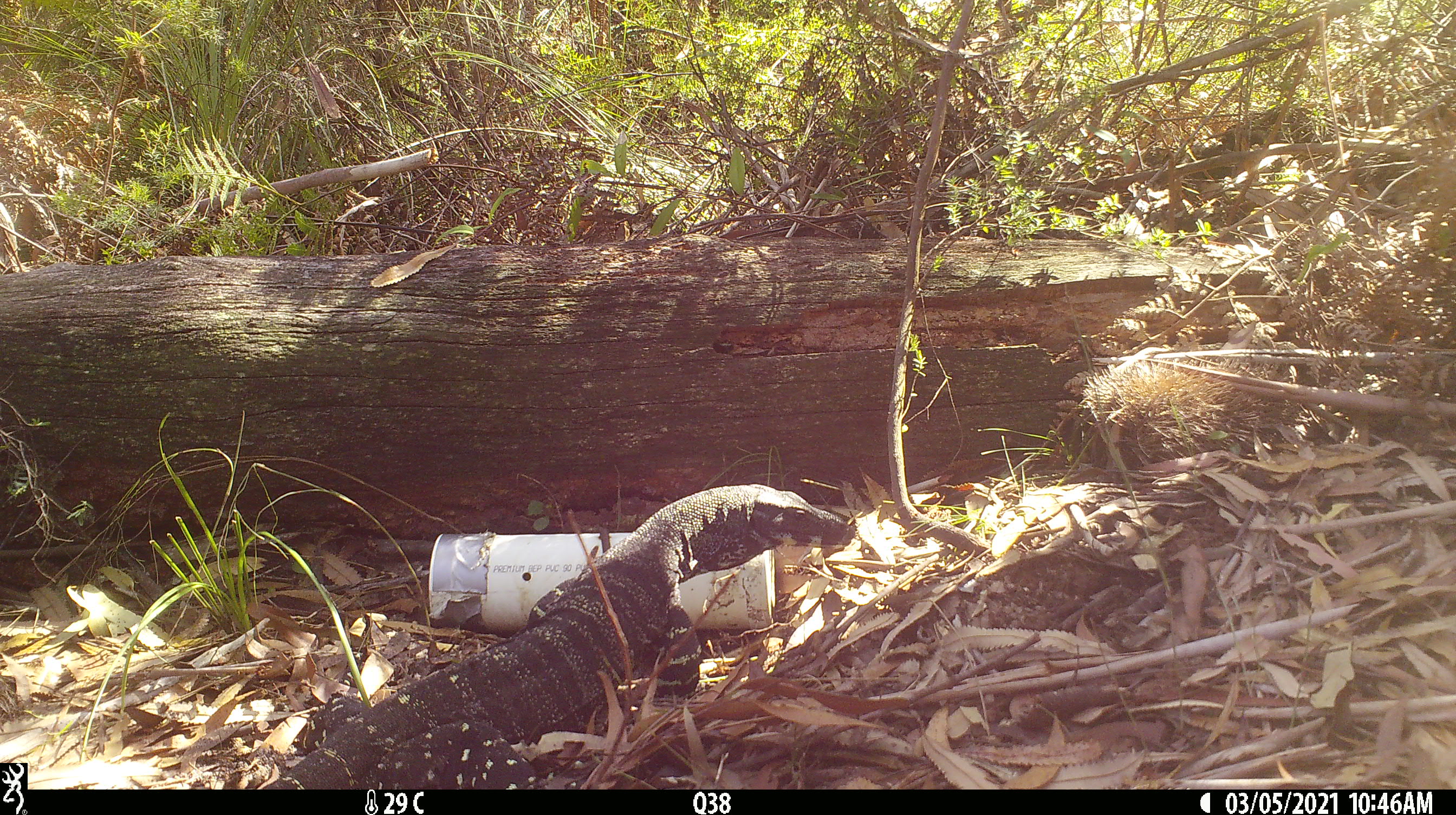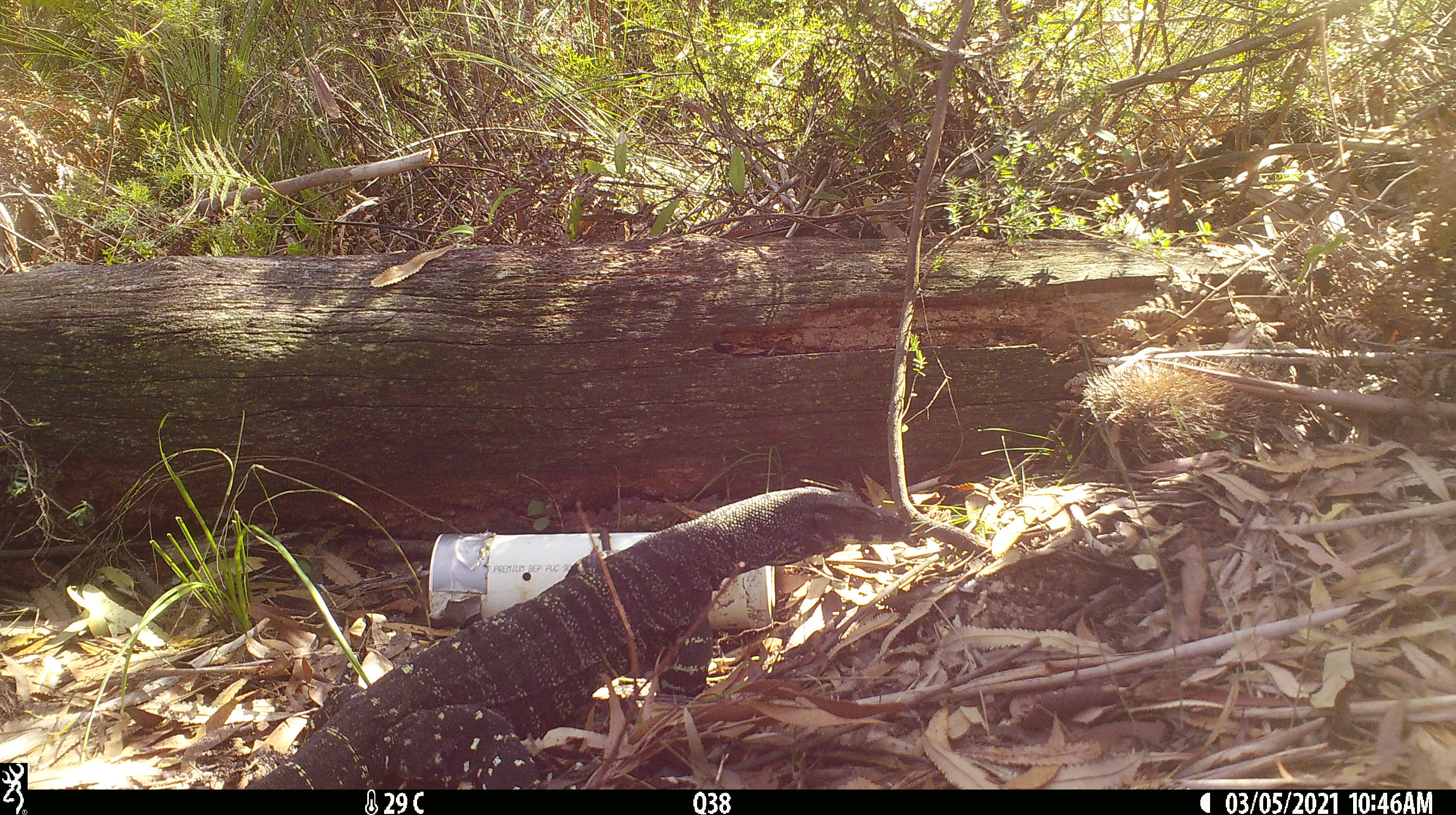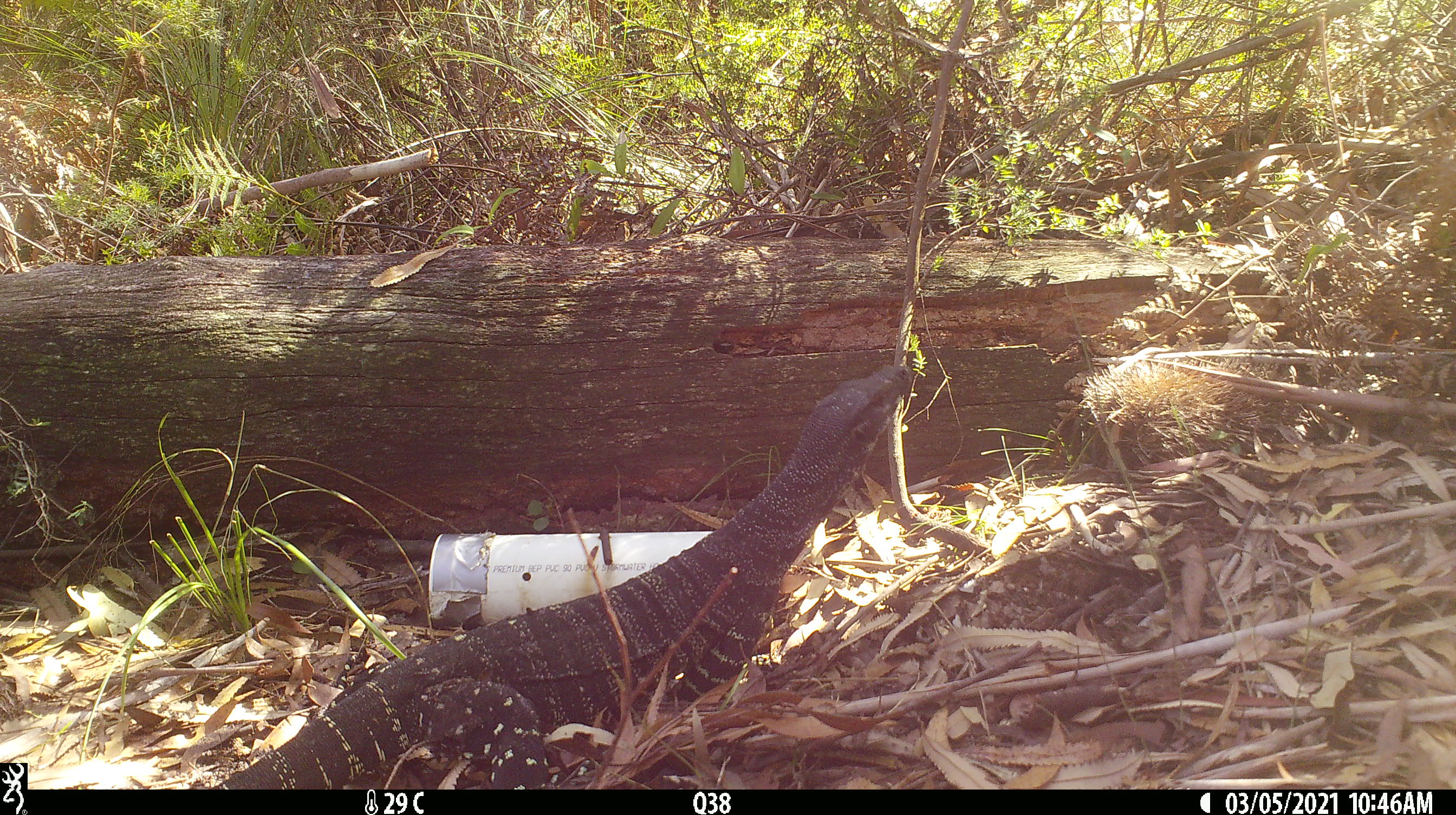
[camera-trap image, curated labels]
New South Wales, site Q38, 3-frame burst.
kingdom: Animalia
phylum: Chordata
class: Reptilia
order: Squamata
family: Varanidae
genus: Varanus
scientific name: Varanus varius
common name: lace monitor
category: goanna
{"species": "goanna (lace monitor) (Varanus varius)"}